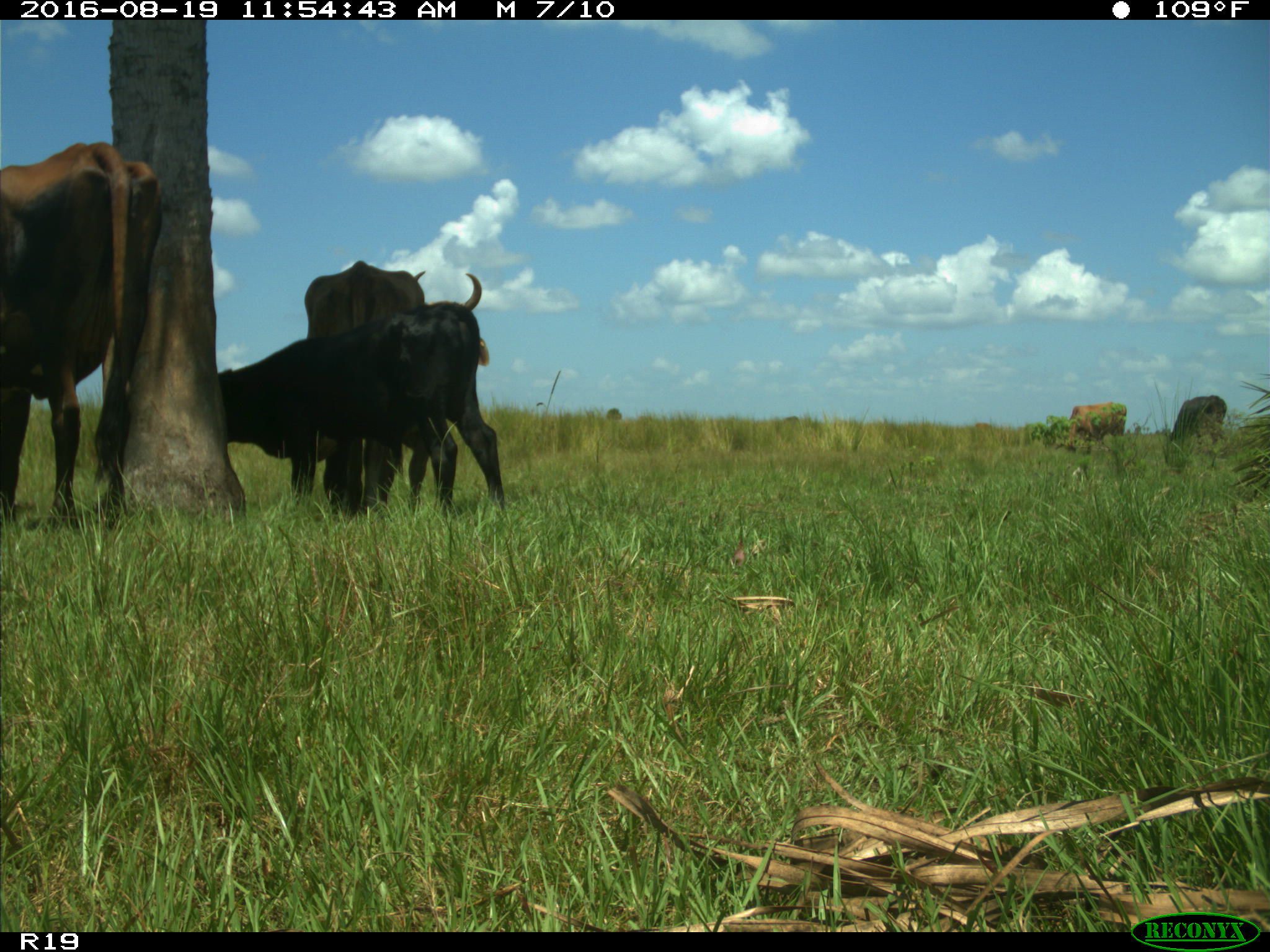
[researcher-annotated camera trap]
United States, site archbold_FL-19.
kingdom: Animalia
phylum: Chordata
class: Mammalia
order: Artiodactyla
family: Bovidae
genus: Bos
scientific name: Bos taurus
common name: domestic cow